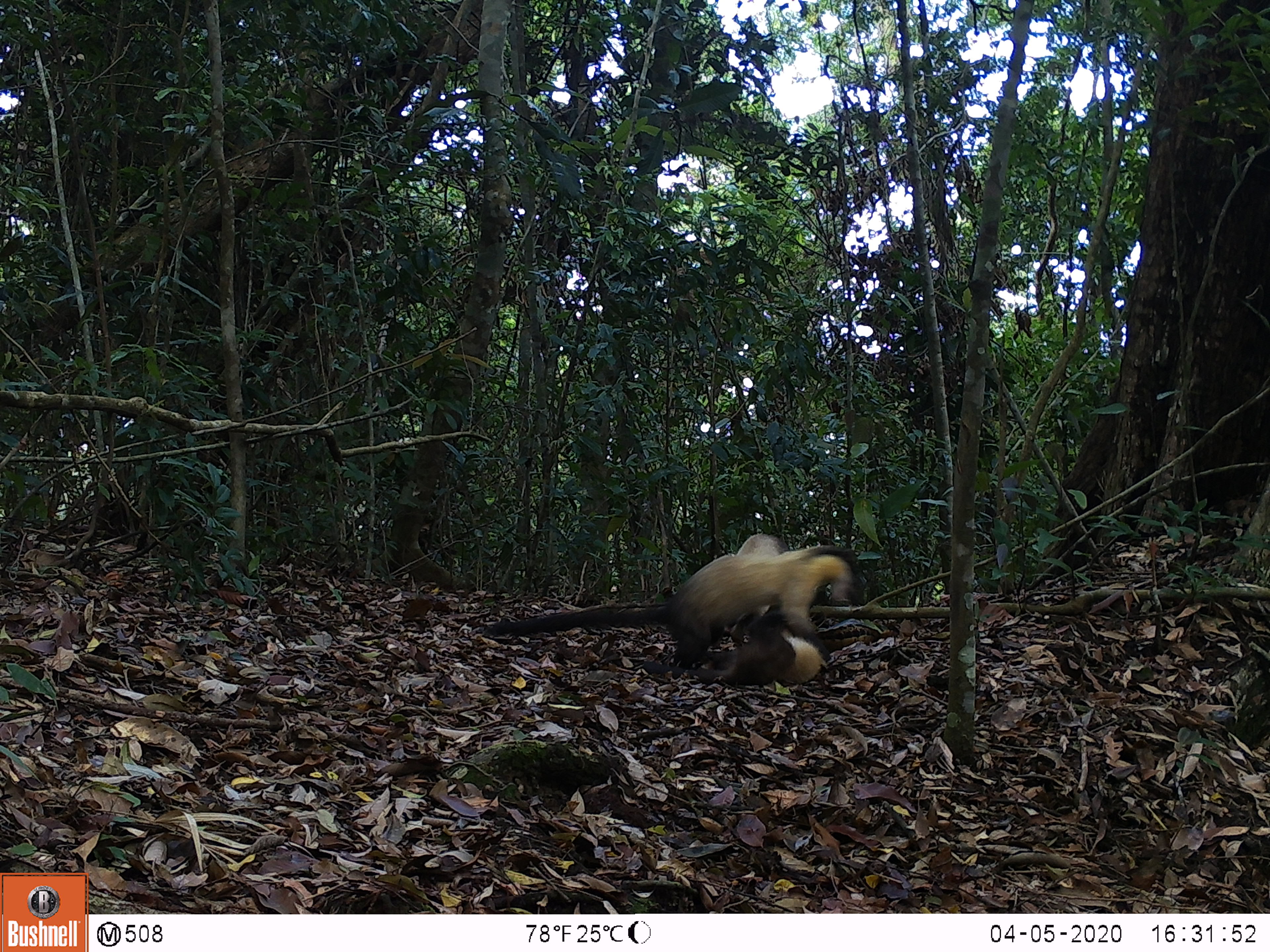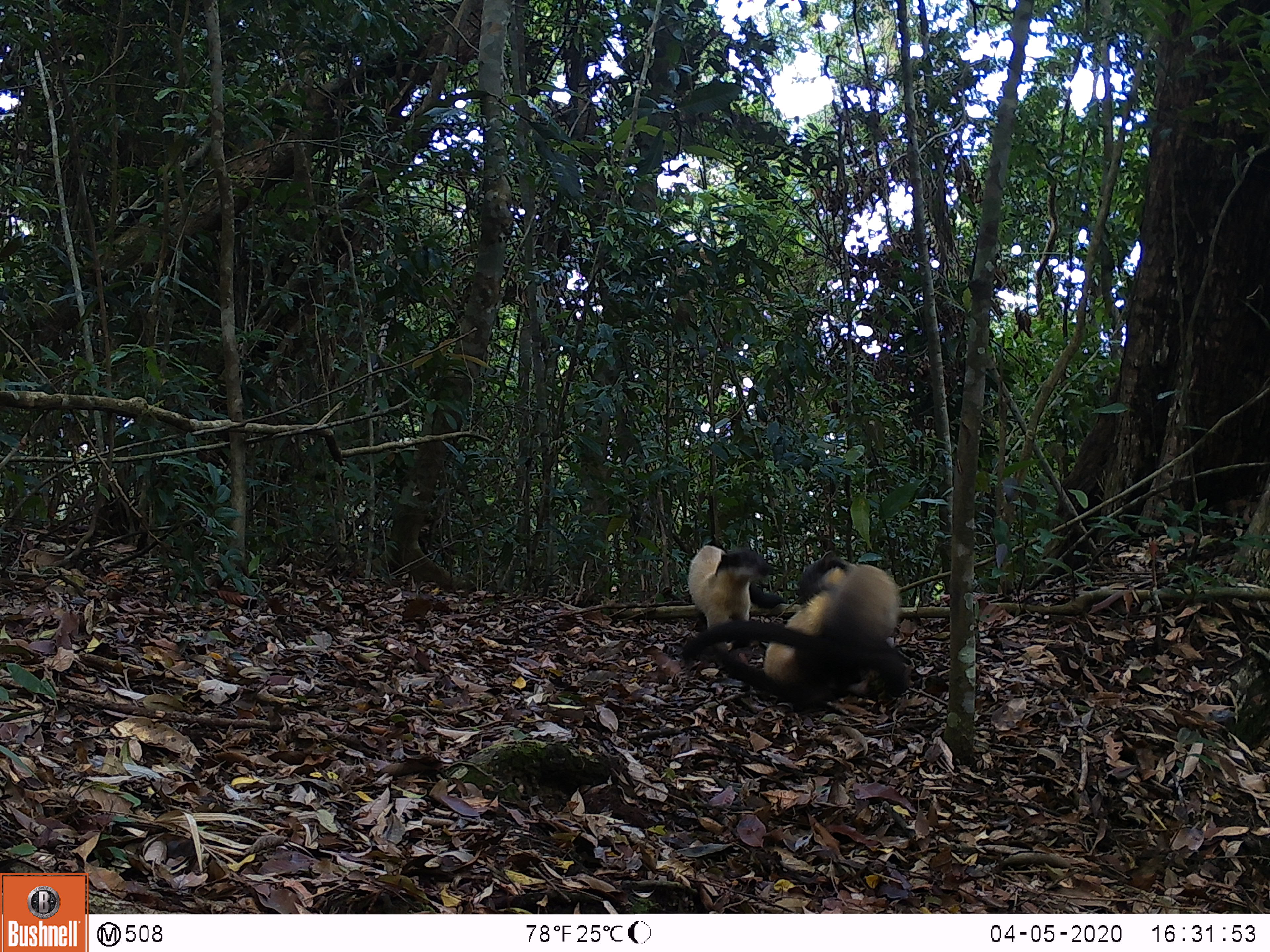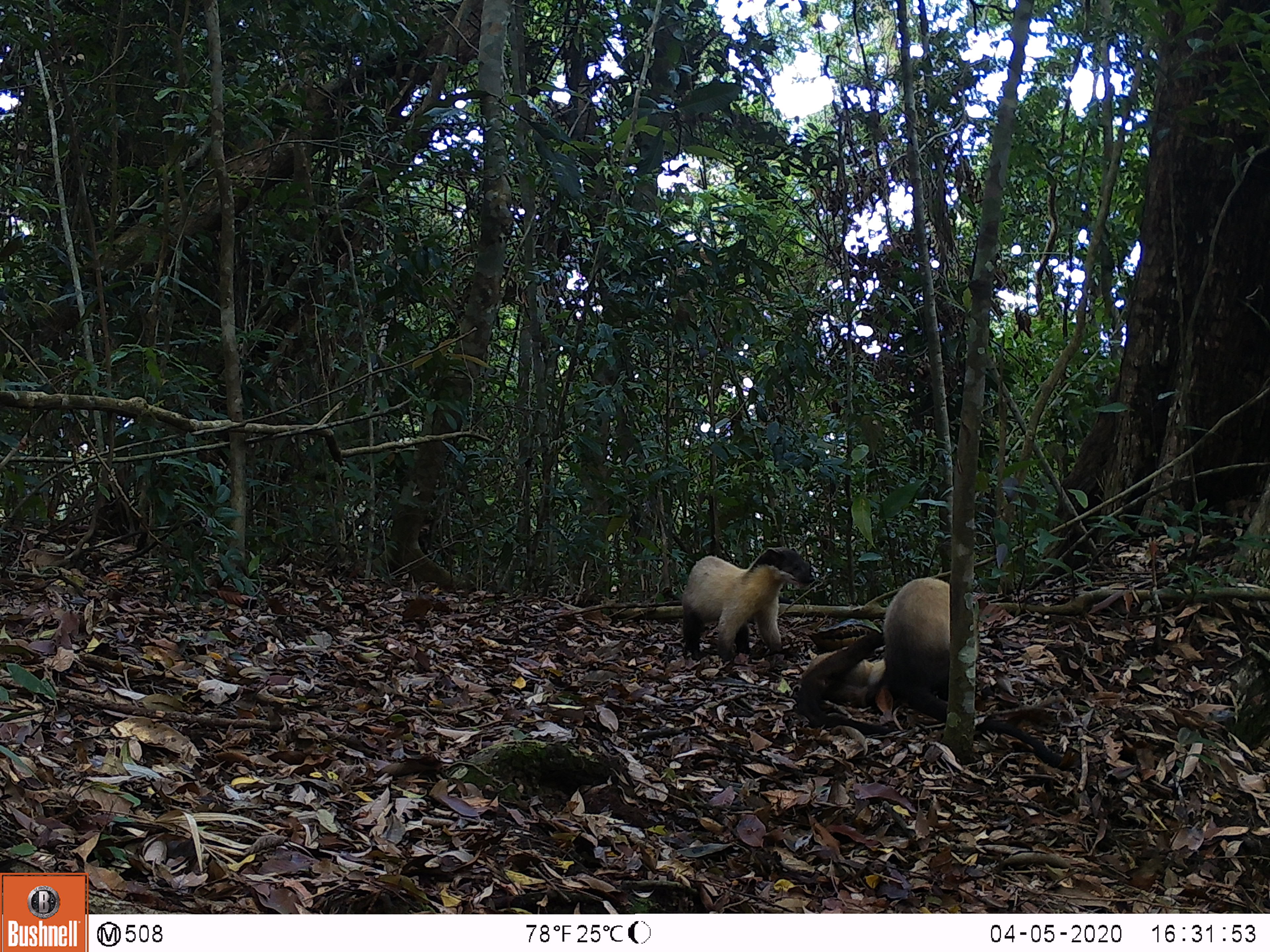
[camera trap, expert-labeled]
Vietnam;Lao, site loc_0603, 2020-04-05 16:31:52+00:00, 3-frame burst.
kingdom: Animalia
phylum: Chordata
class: Mammalia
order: Carnivora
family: Mustelidae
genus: Martes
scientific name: Martes flavigula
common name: yellow-throated marten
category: yellow throated marten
Yellow throated marten (yellow-throated marten) (Martes flavigula). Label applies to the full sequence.